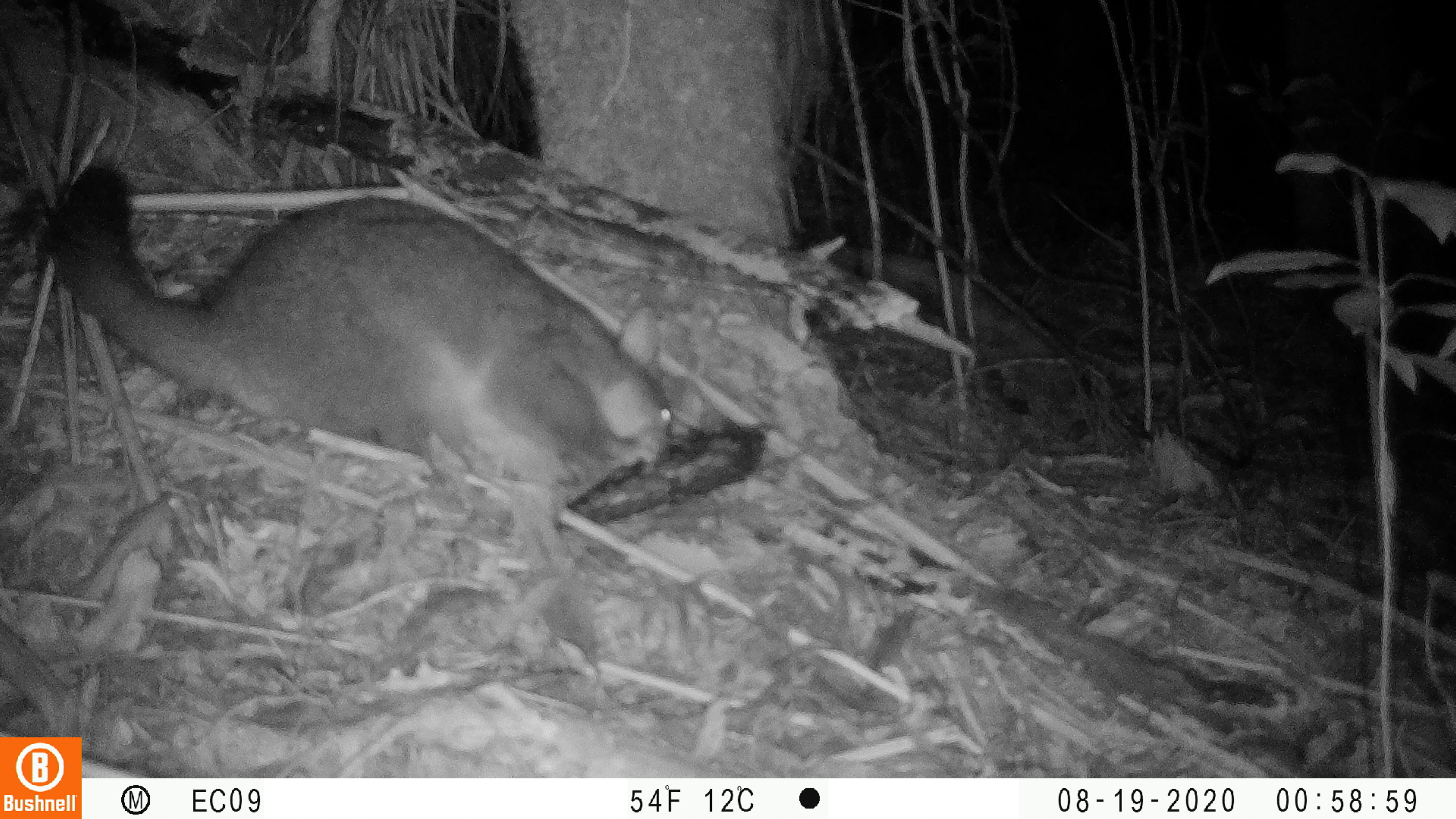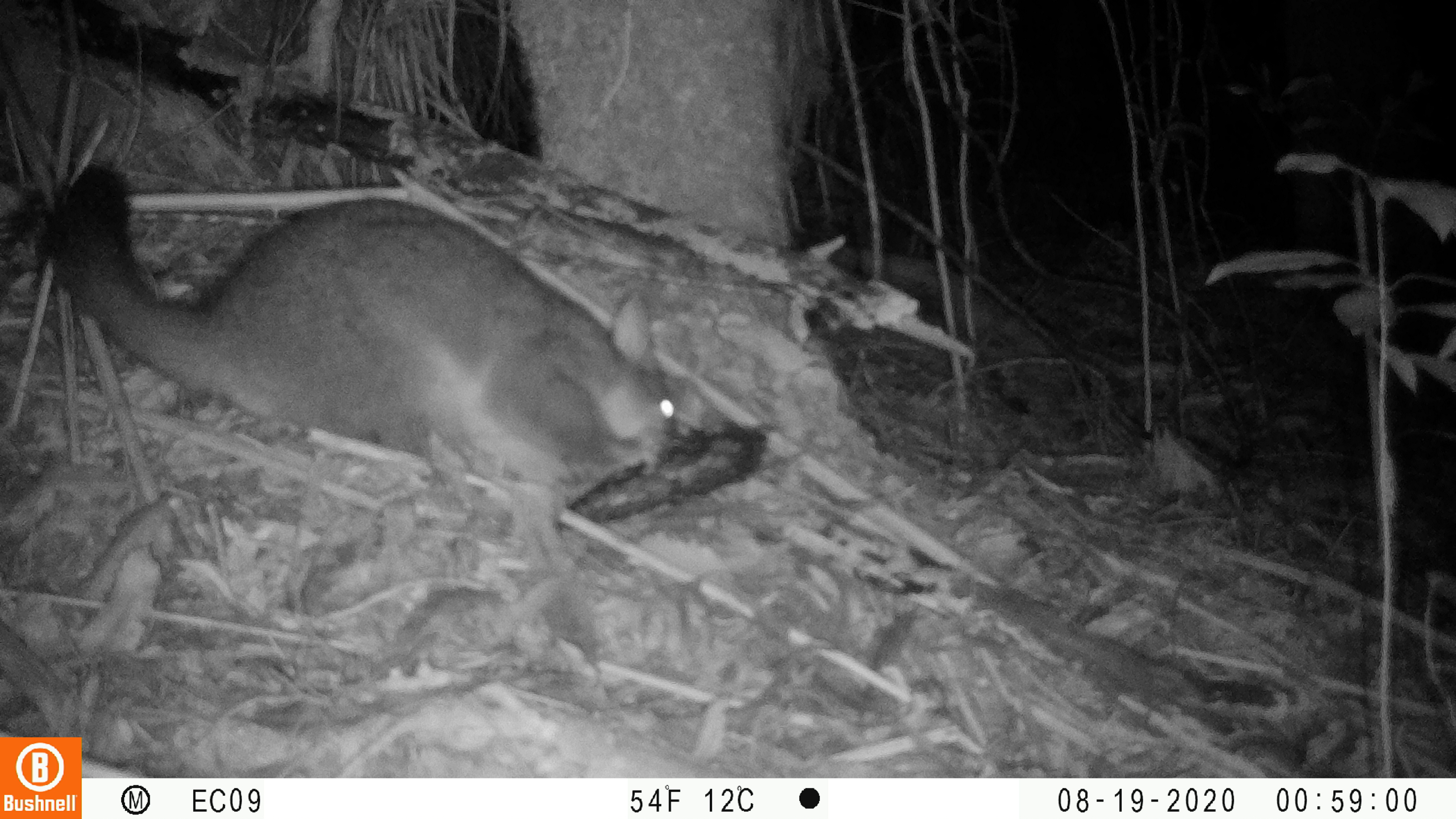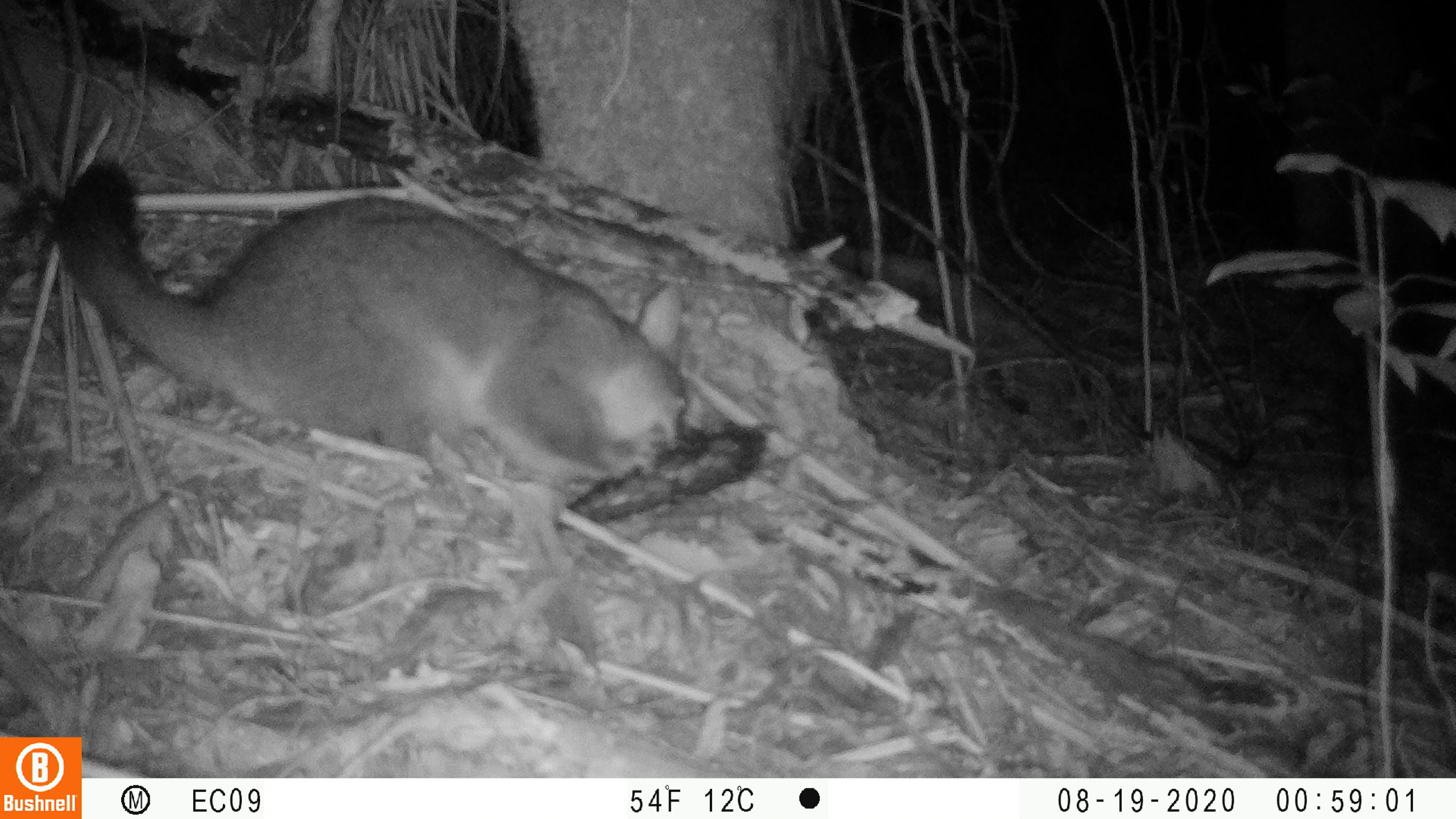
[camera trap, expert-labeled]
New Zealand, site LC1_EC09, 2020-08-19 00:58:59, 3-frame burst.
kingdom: Animalia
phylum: Chordata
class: Mammalia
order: Diprotodontia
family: Phalangeridae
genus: Trichosurus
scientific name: Trichosurus vulpecula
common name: common brushtail possum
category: possum